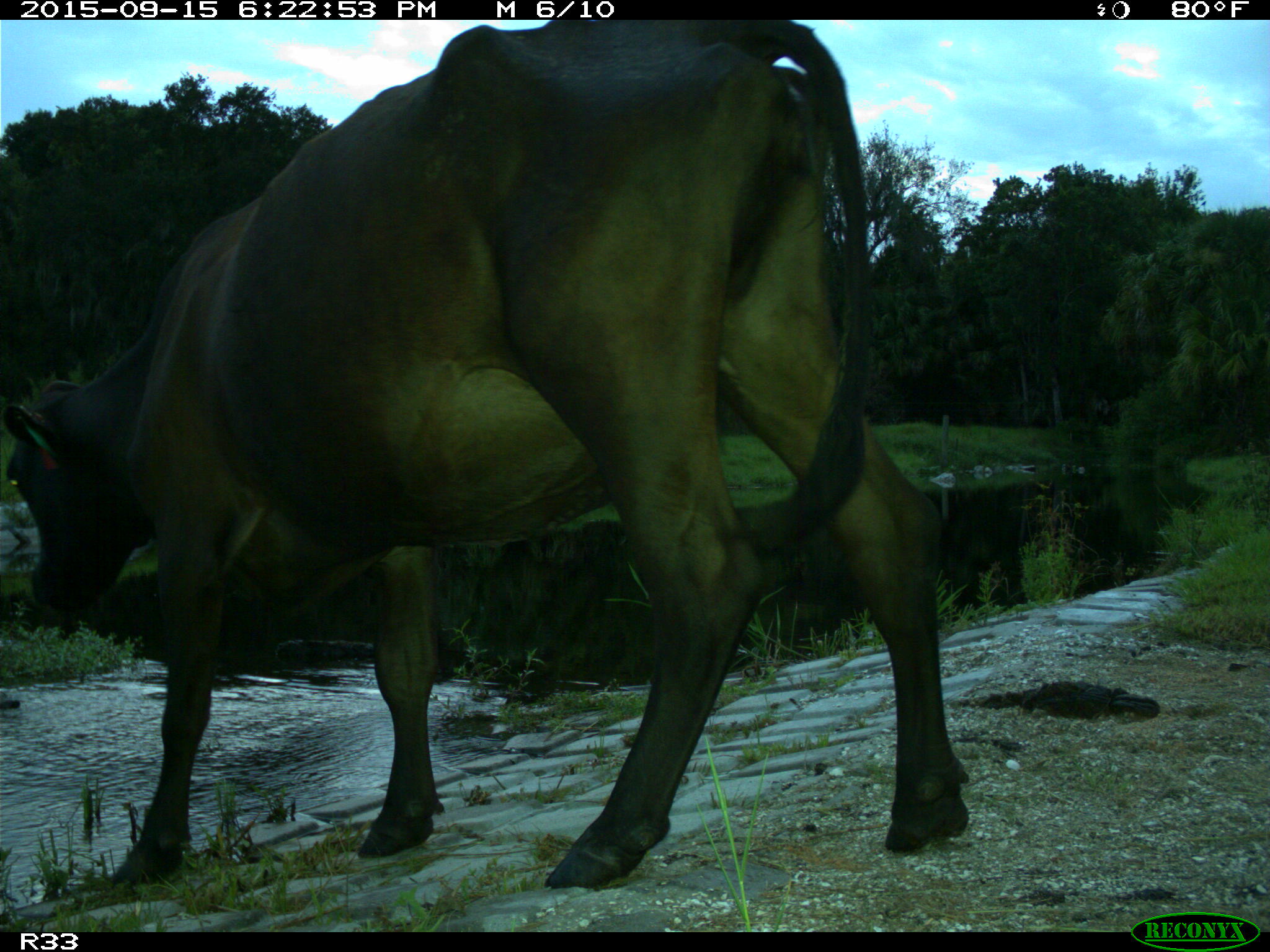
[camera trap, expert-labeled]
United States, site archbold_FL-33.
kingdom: Animalia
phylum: Chordata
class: Mammalia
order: Artiodactyla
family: Bovidae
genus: Bos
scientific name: Bos taurus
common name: domestic cow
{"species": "Bos taurus (domestic cow)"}